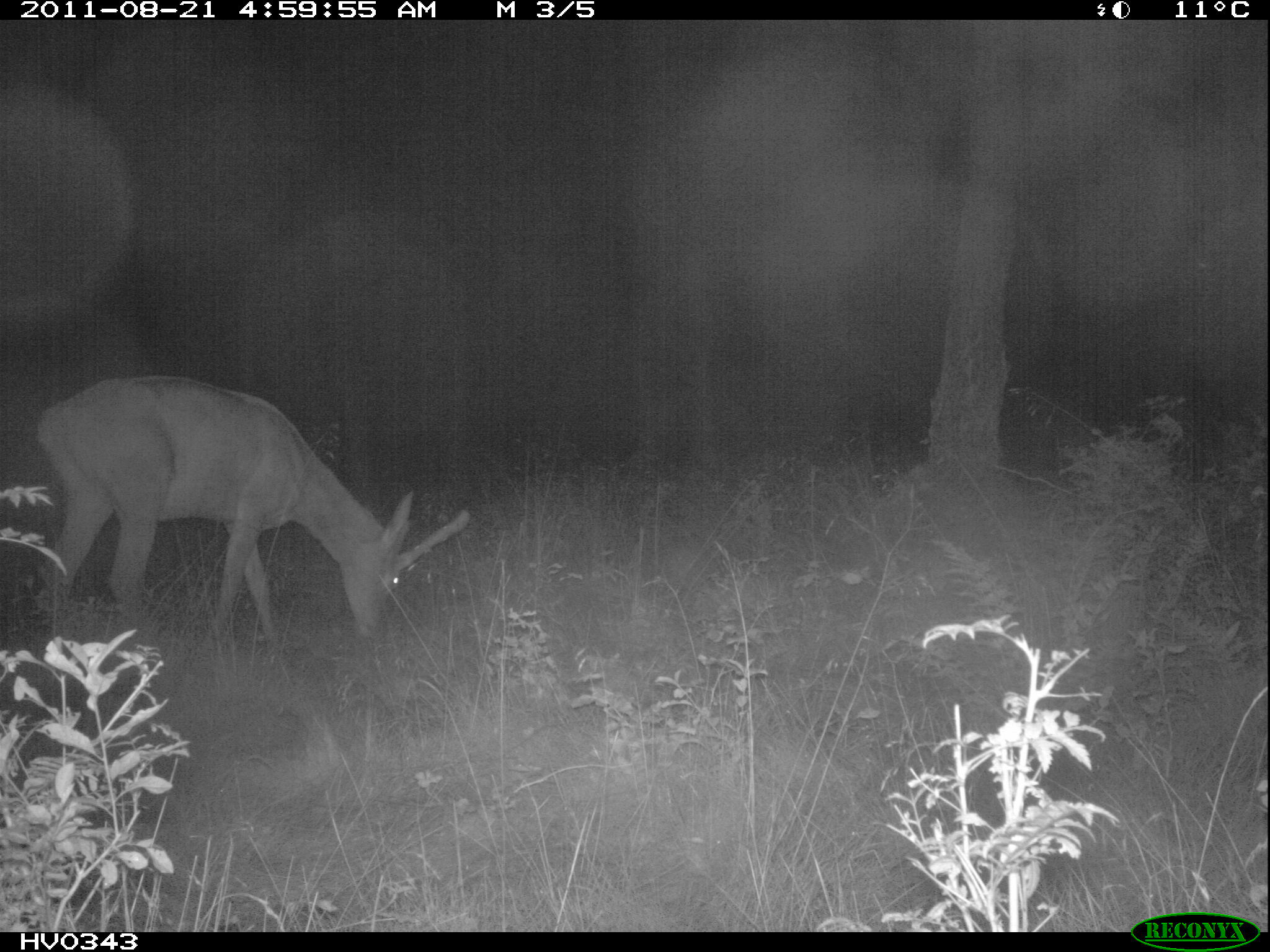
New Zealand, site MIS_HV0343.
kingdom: Animalia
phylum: Chordata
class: Mammalia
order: Artiodactyla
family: Cervidae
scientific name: Cervidae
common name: deer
Deer (Cervidae).